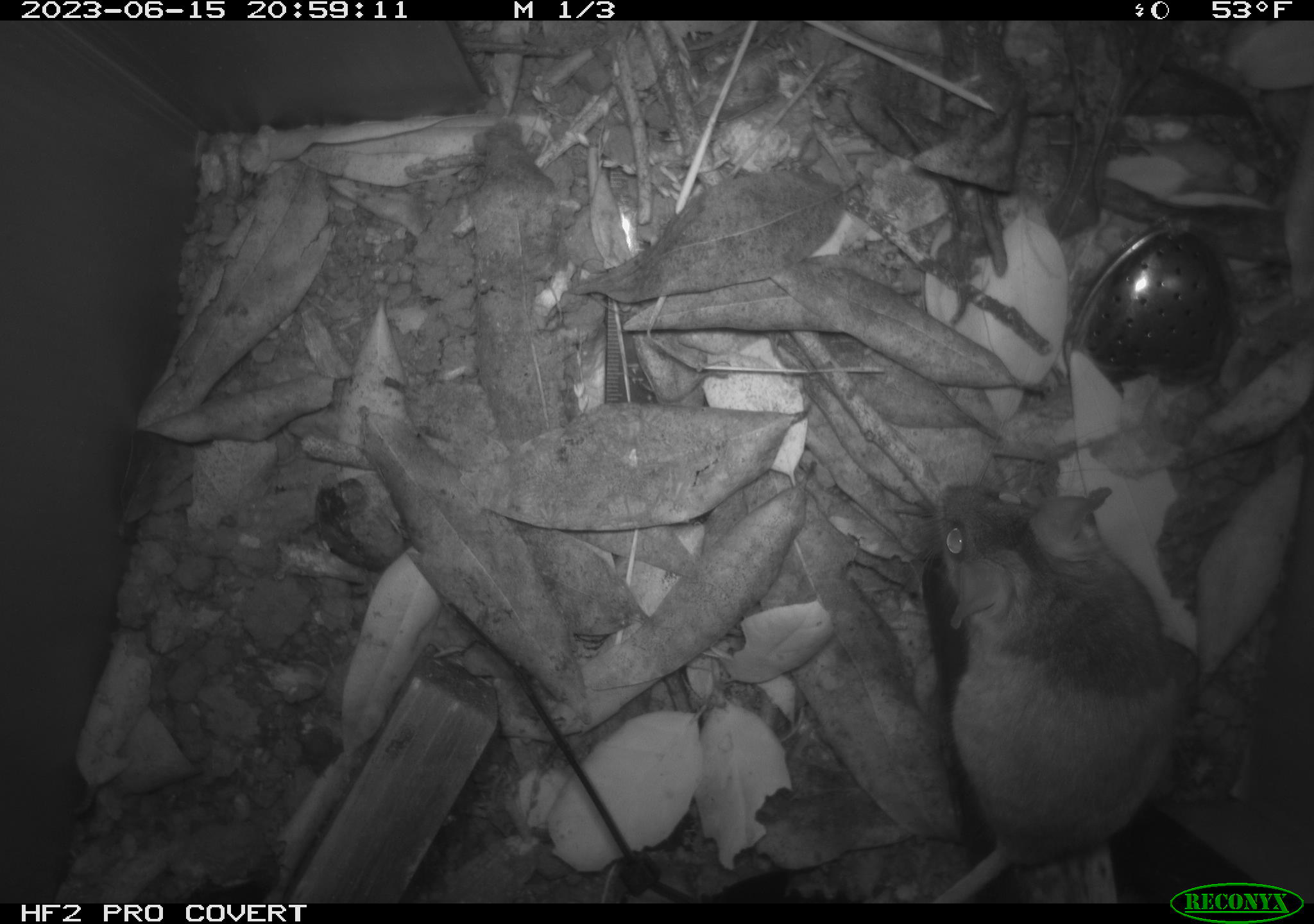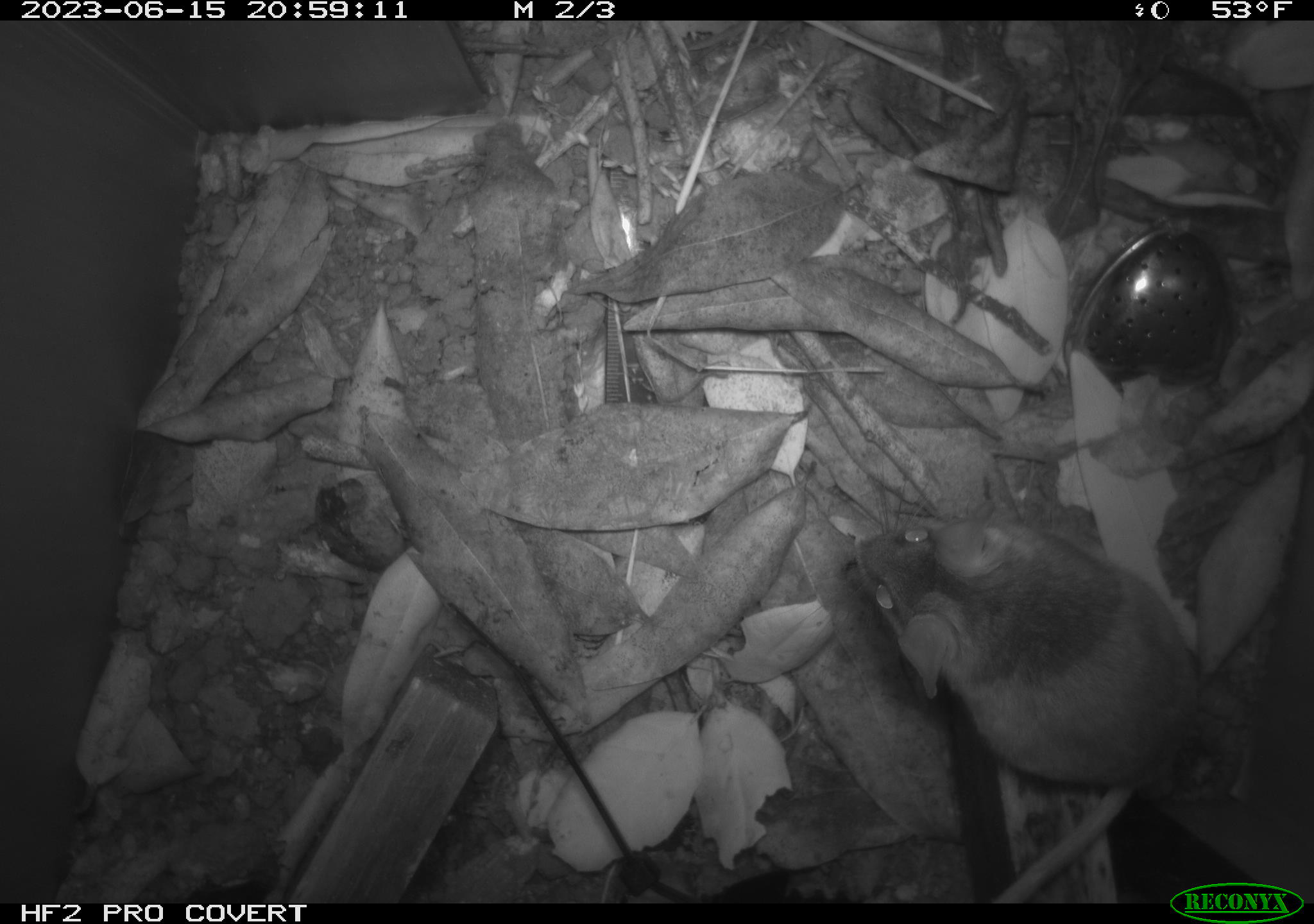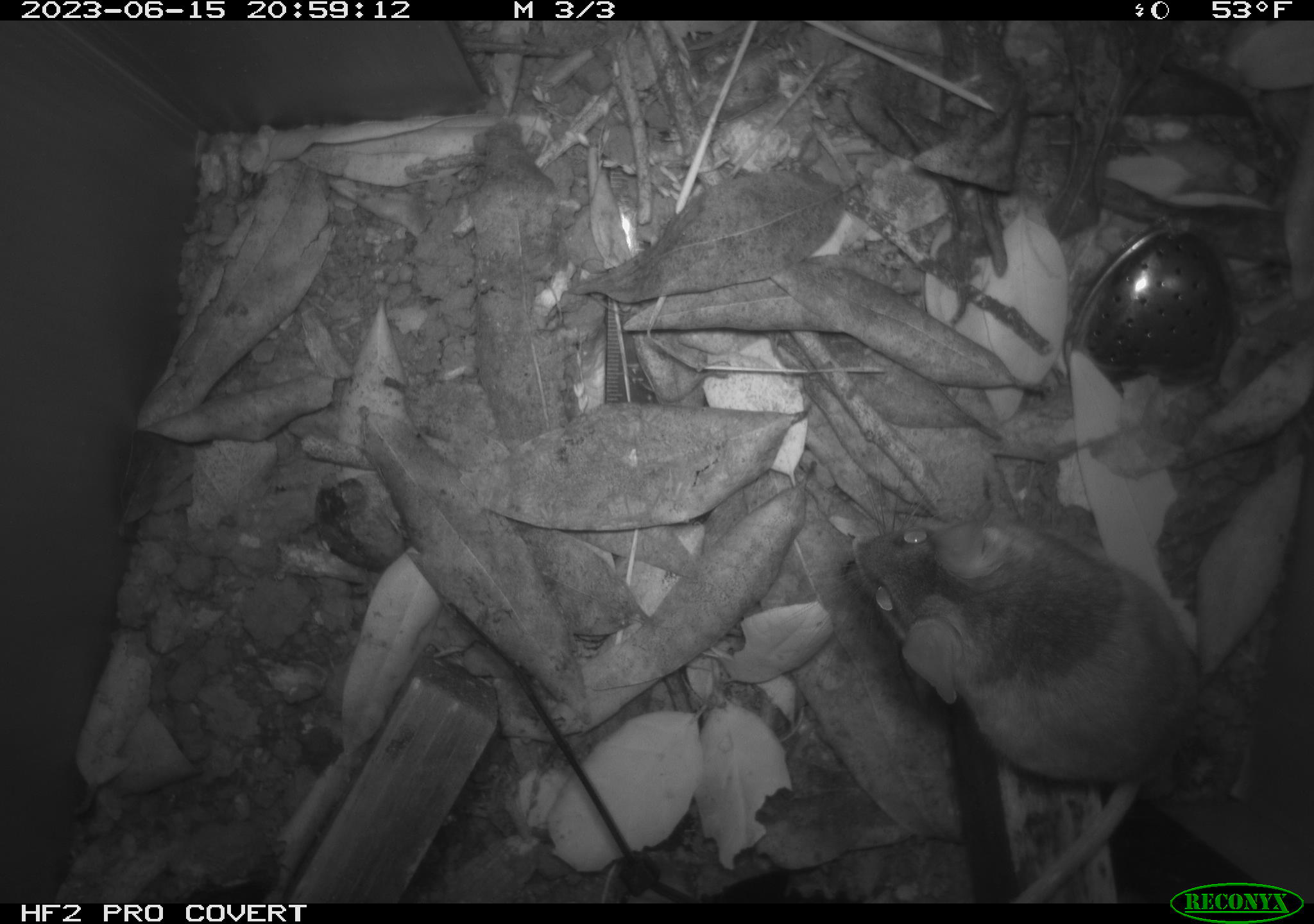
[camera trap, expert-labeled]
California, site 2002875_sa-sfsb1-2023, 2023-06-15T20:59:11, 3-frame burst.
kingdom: Animalia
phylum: Chordata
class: Mammalia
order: Rodentia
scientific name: Rodentia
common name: mouse species